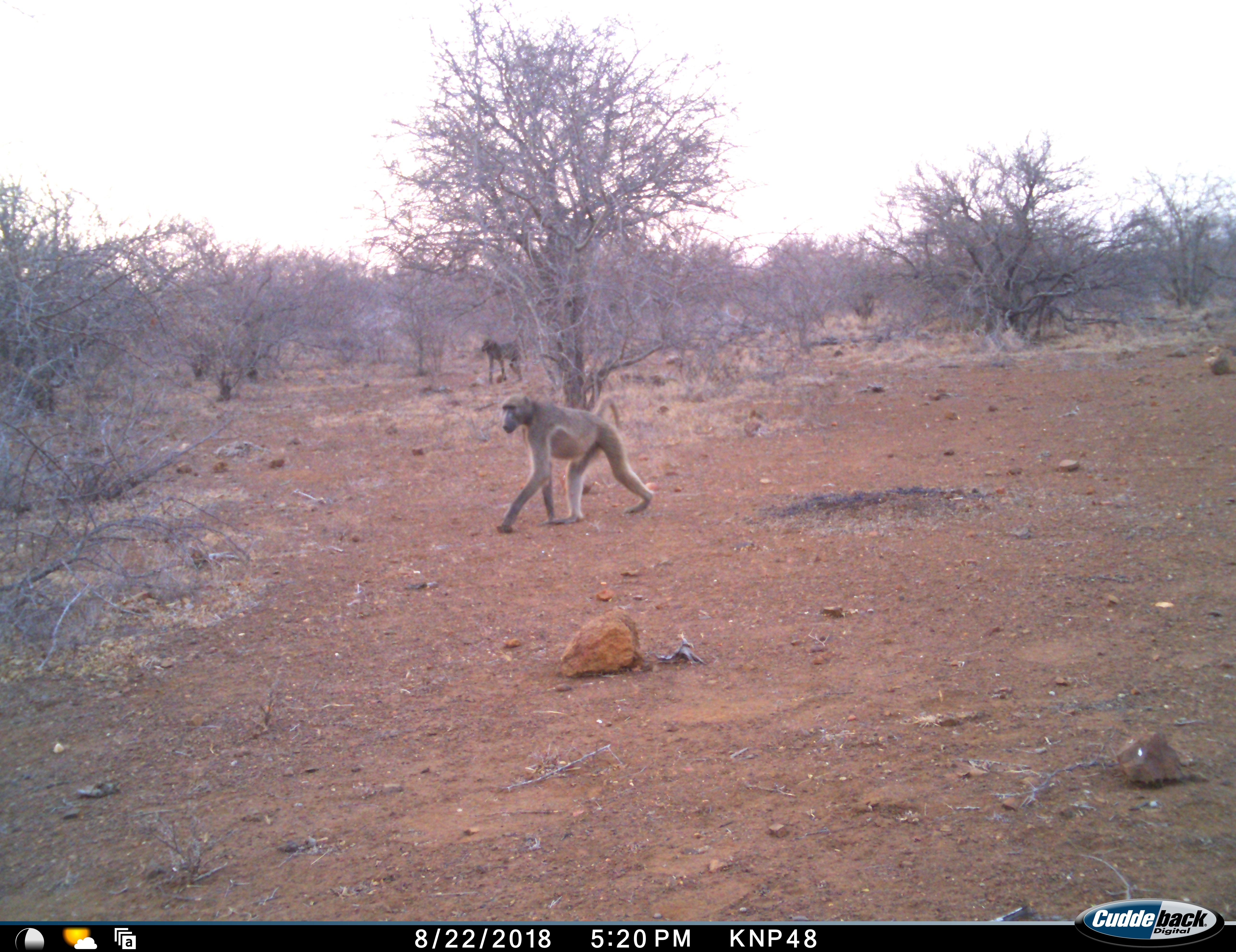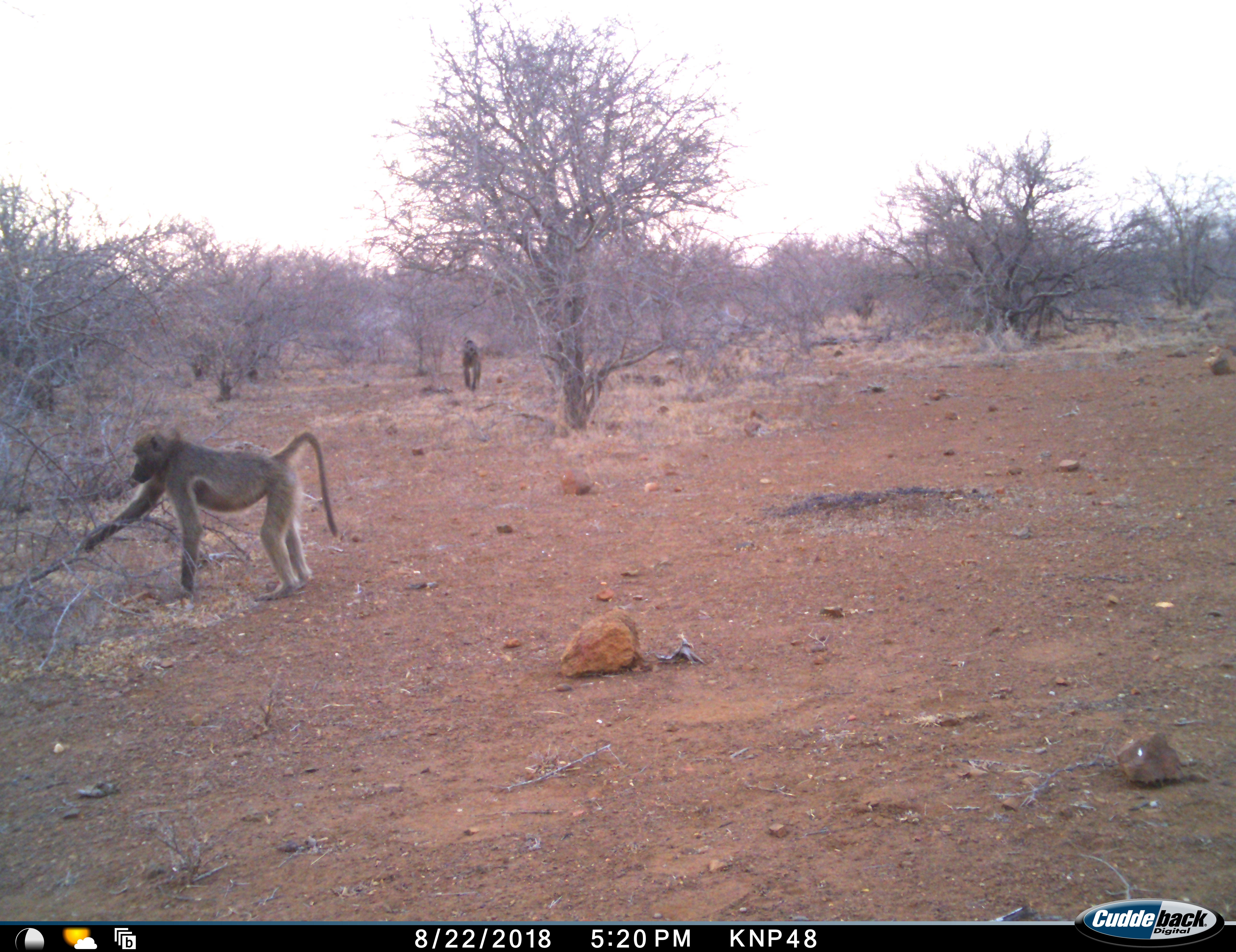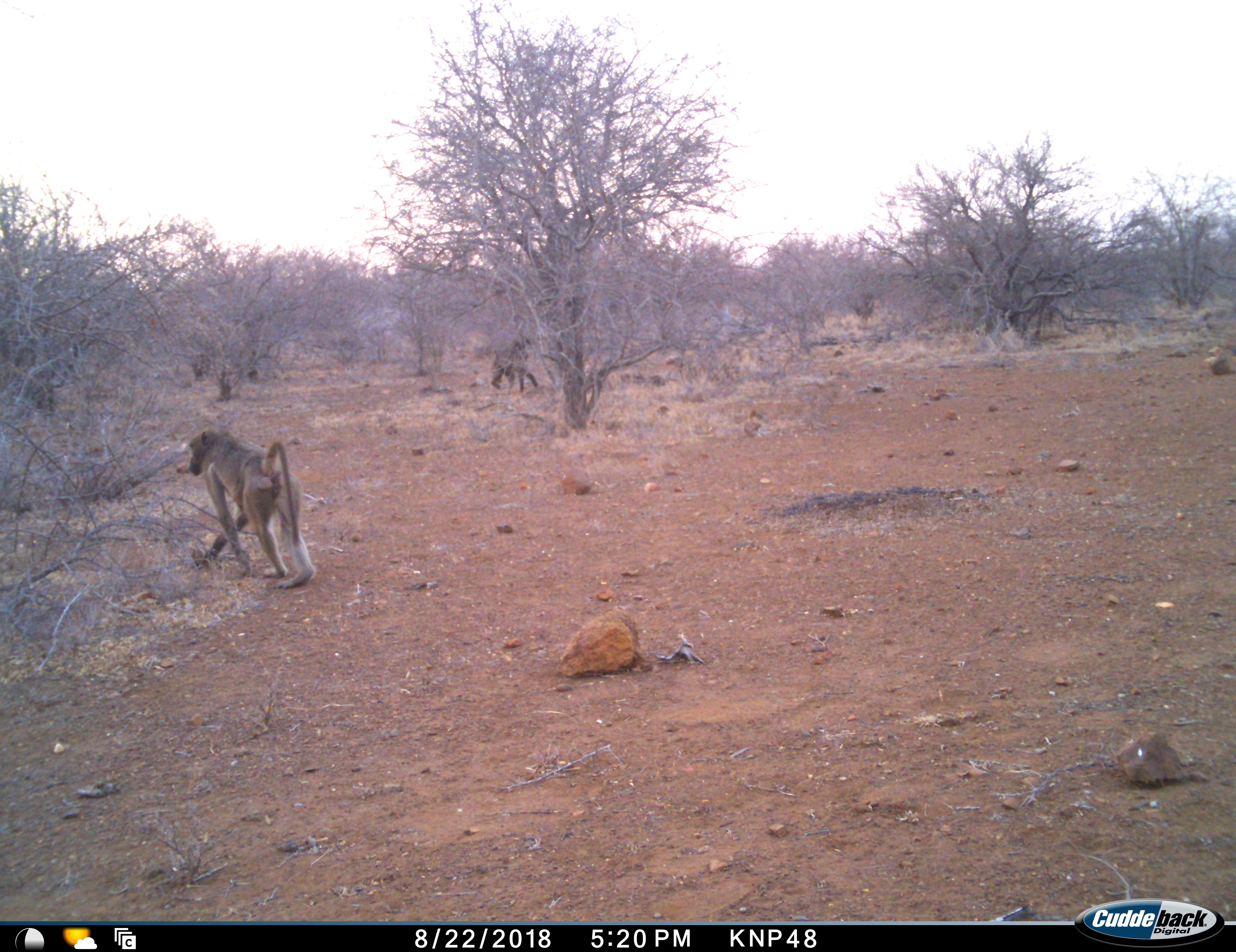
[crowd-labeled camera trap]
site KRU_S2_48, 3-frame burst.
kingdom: Animalia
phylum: Chordata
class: Mammalia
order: Primates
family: Cercopithecidae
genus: Papio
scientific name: Papio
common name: baboon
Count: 2.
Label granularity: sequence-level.